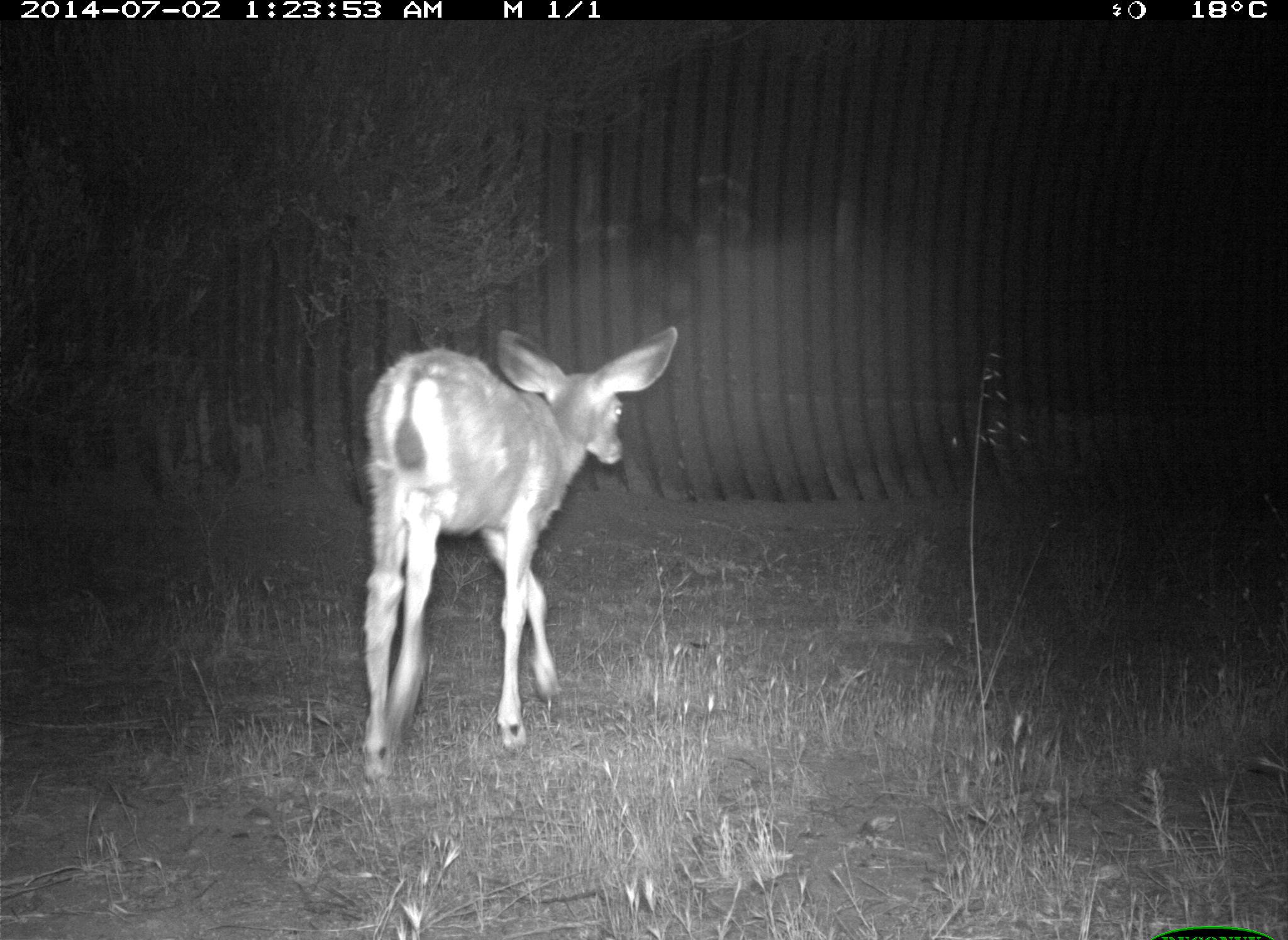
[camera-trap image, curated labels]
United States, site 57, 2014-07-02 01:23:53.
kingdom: Animalia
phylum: Chordata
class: Mammalia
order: Artiodactyla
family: Cervidae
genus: Odocoileus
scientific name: Odocoileus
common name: deer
Deer (Odocoileus).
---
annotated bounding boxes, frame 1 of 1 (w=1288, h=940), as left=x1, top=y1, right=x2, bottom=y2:
deer: left=357, top=322, right=678, bottom=790